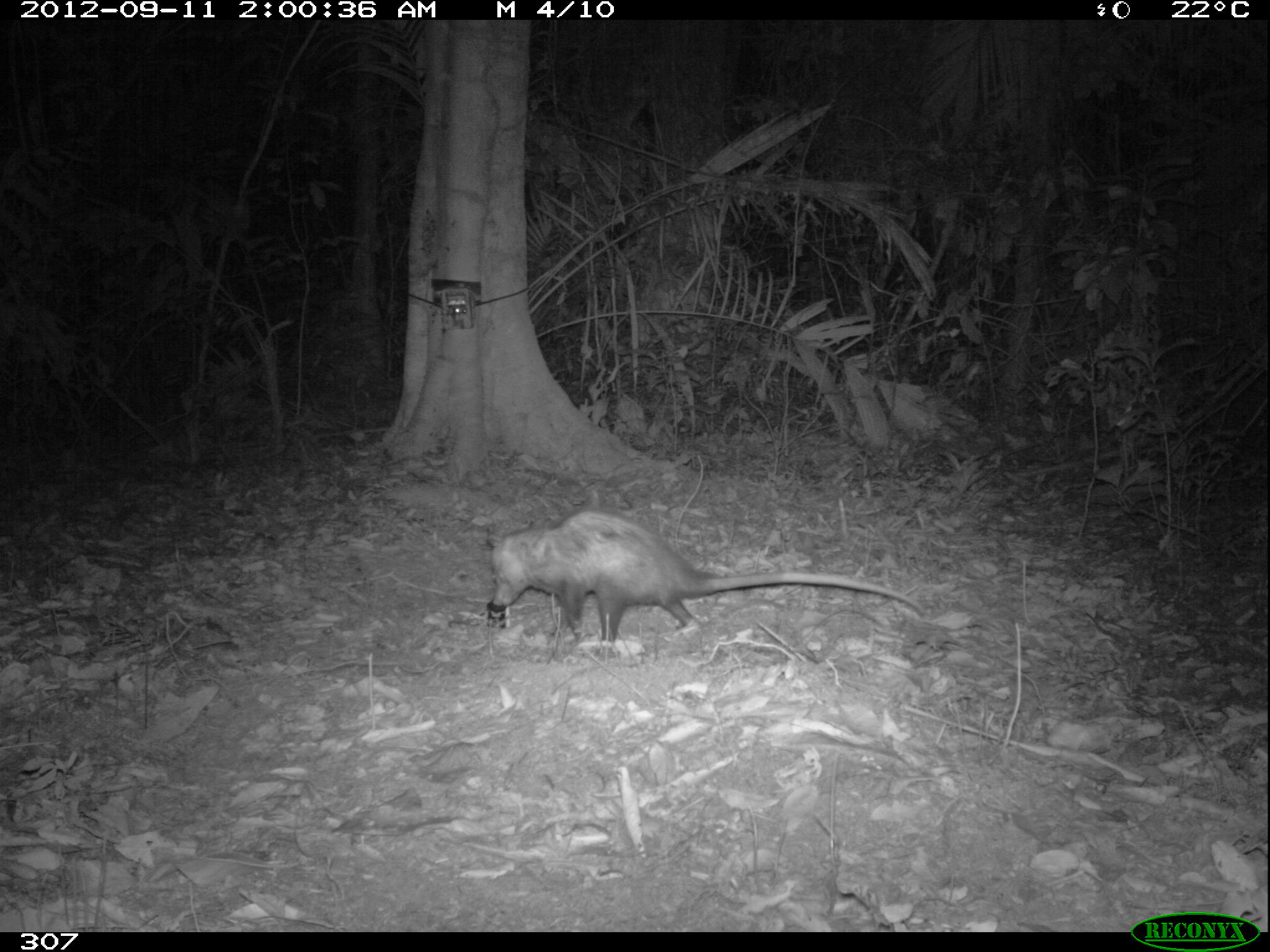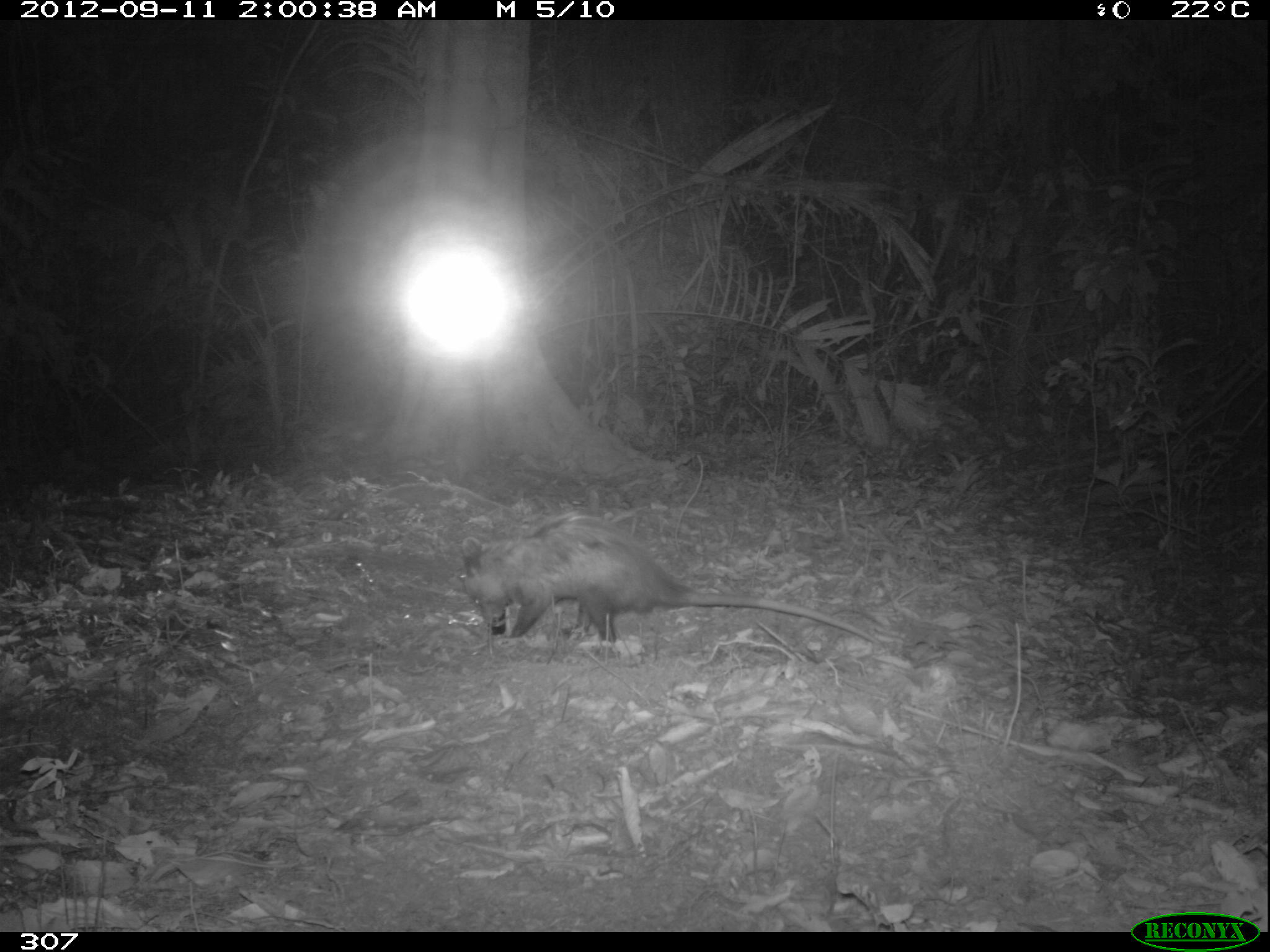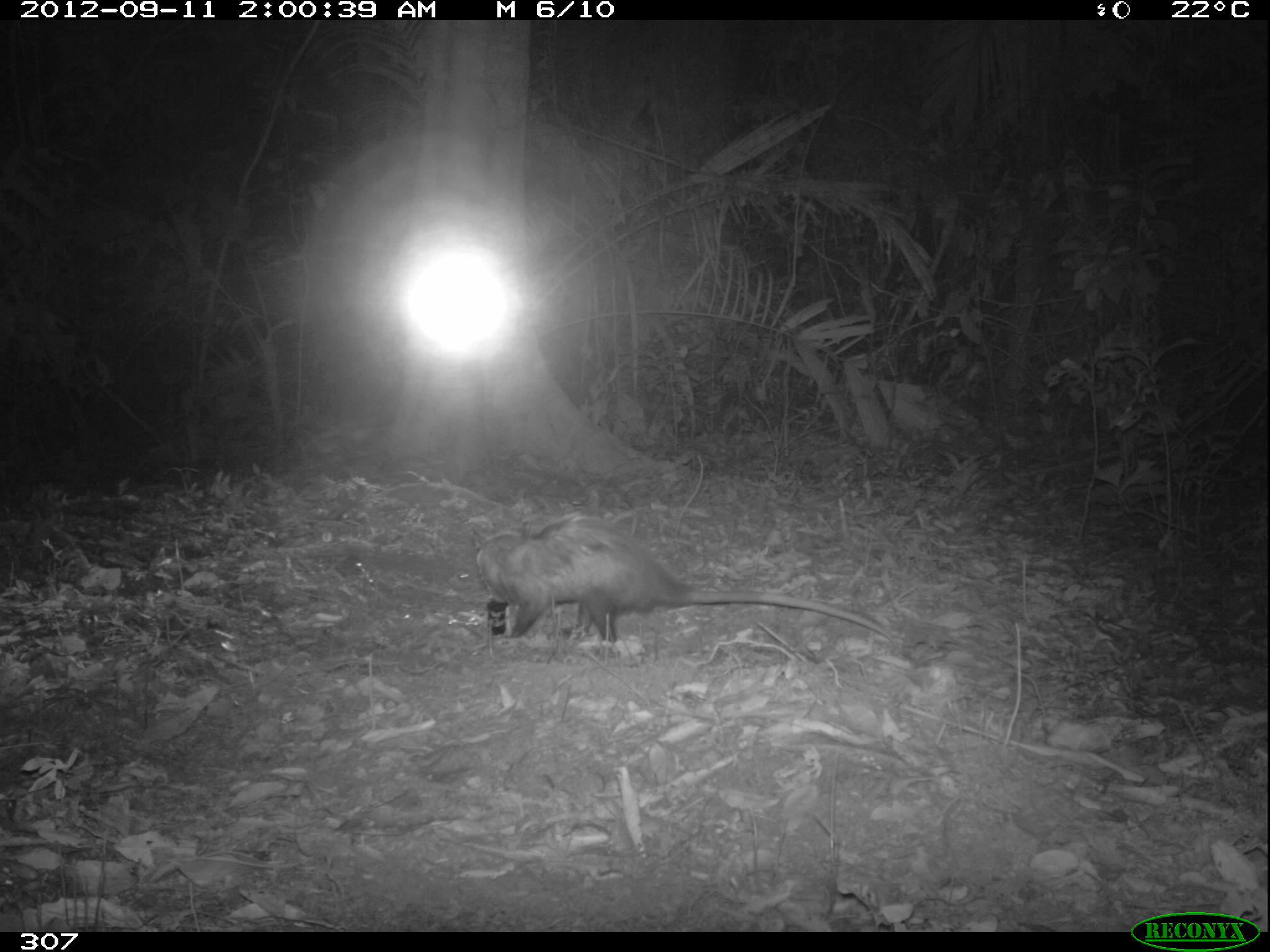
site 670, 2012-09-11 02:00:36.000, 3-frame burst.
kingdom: Animalia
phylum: Chordata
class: Mammalia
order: Didelphimorphia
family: Didelphidae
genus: Didelphis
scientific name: Didelphis marsupialis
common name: southern opossum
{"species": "Didelphis marsupialis (southern opossum)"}